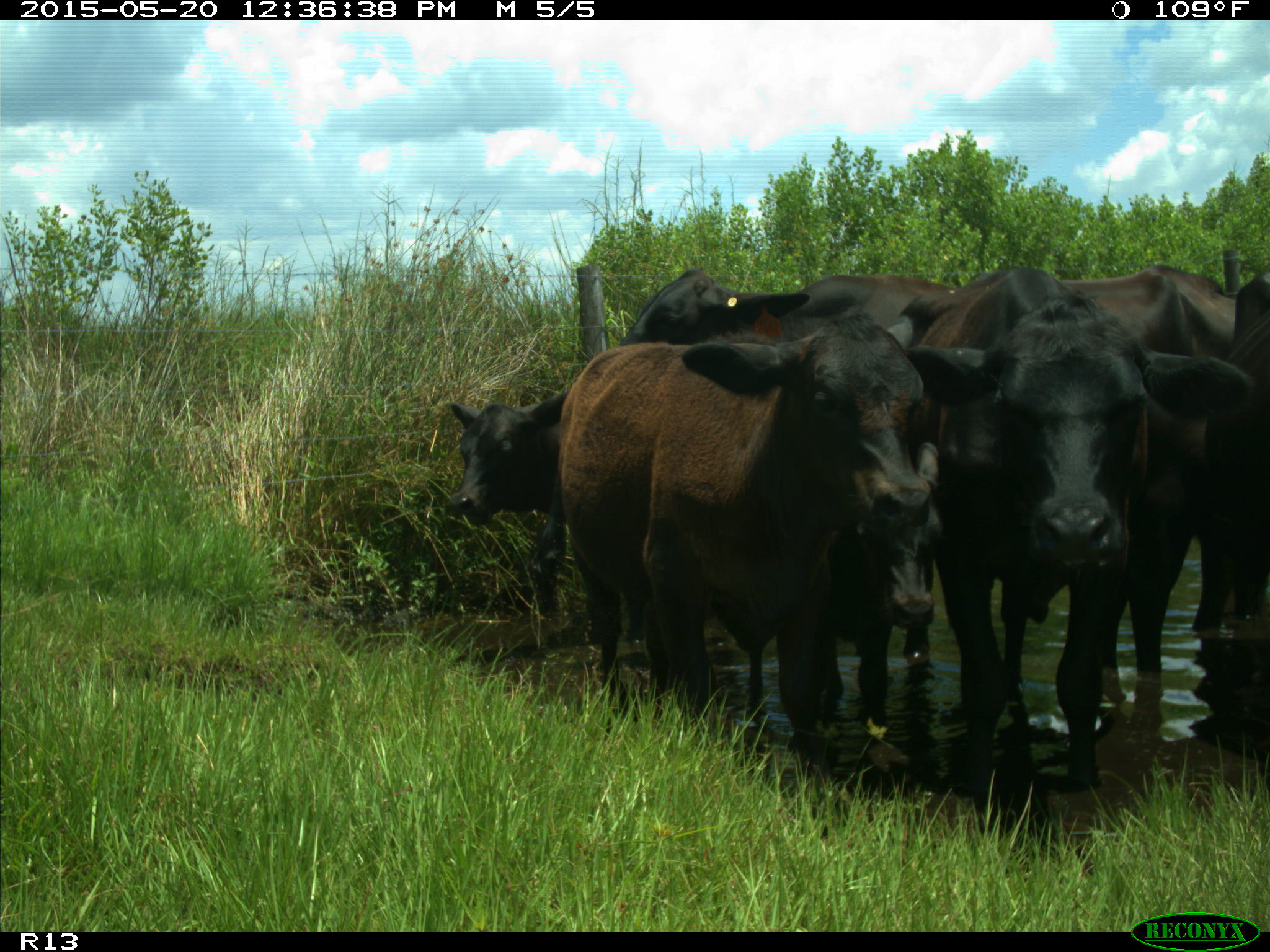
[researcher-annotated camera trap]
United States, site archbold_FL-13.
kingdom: Animalia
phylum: Chordata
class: Mammalia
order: Artiodactyla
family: Bovidae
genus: Bos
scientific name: Bos taurus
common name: domestic cow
Bos taurus (domestic cow).